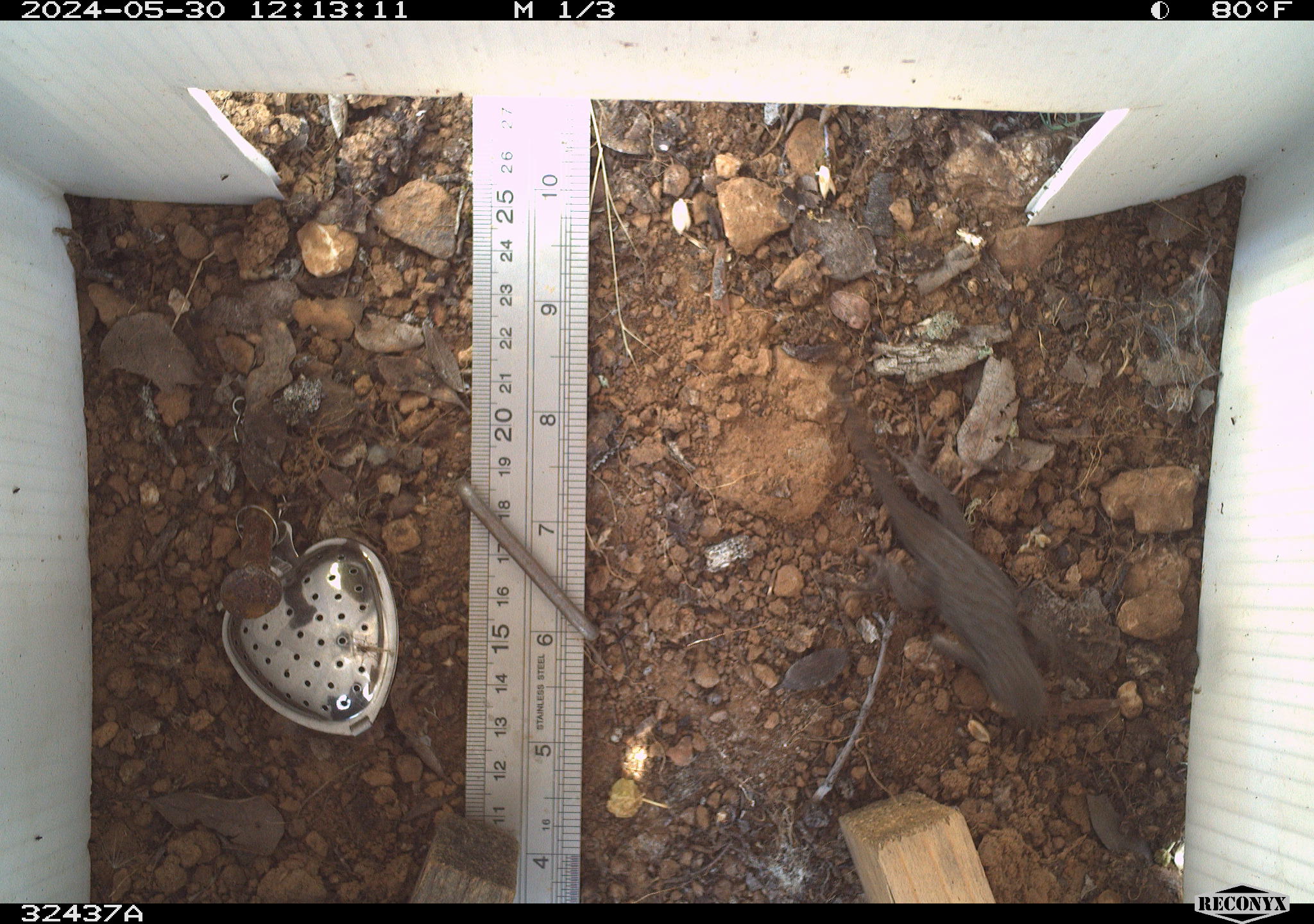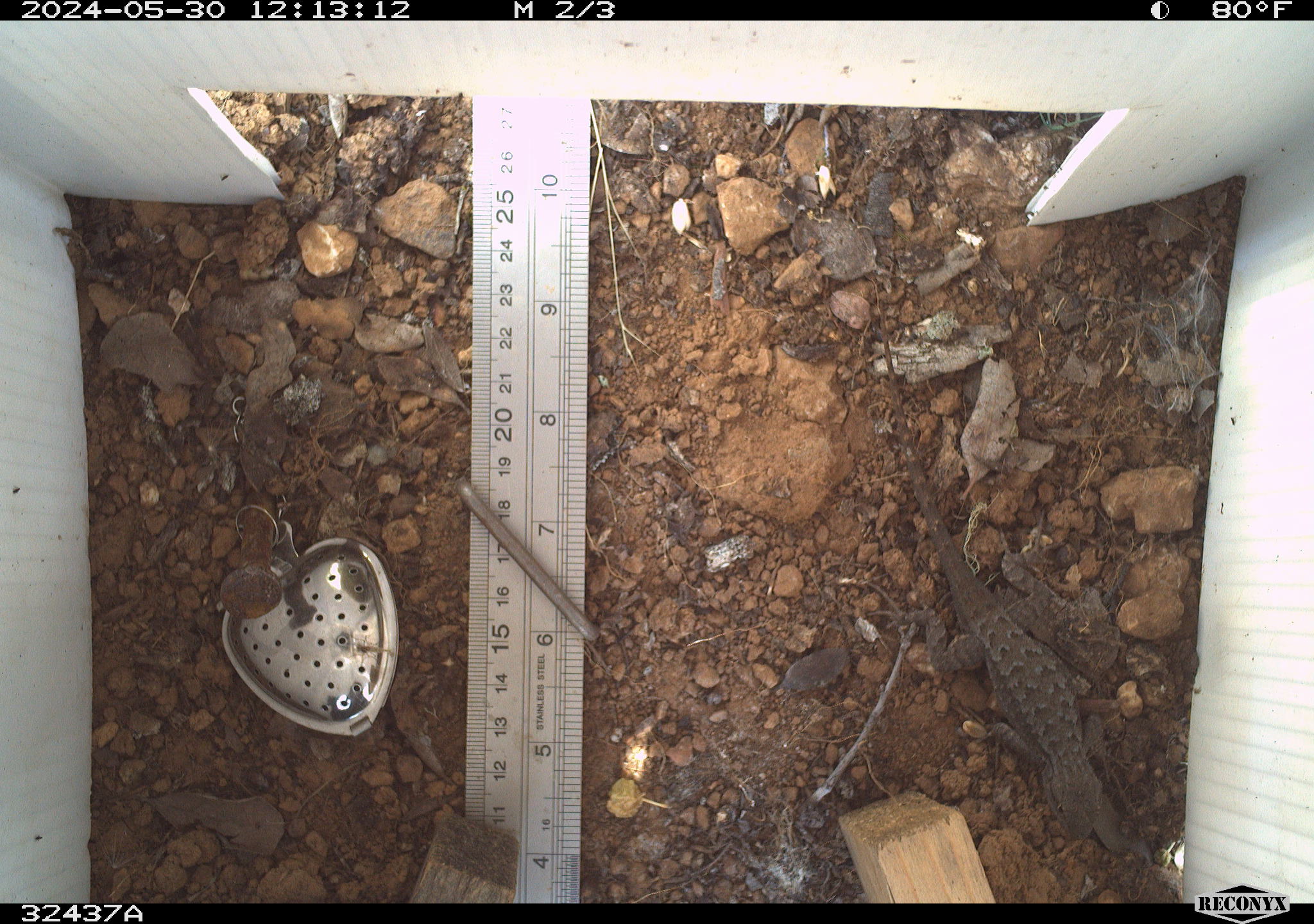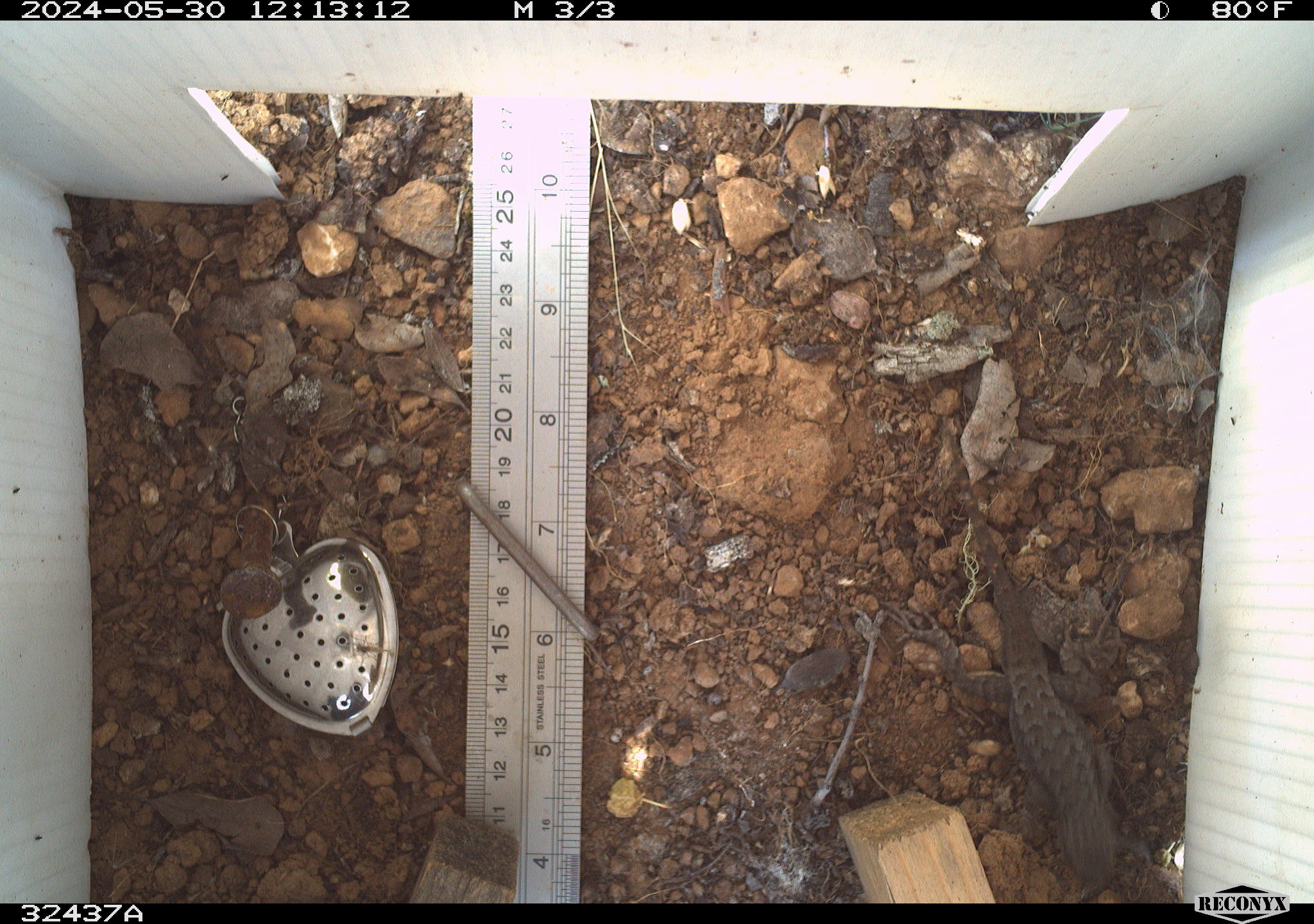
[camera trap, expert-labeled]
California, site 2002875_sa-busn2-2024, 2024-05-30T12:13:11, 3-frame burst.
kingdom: Animalia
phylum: Chordata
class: Reptilia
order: Squamata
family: Phrynosomatidae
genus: Sceloporus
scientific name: Sceloporus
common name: spiny lizards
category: sceloporus species